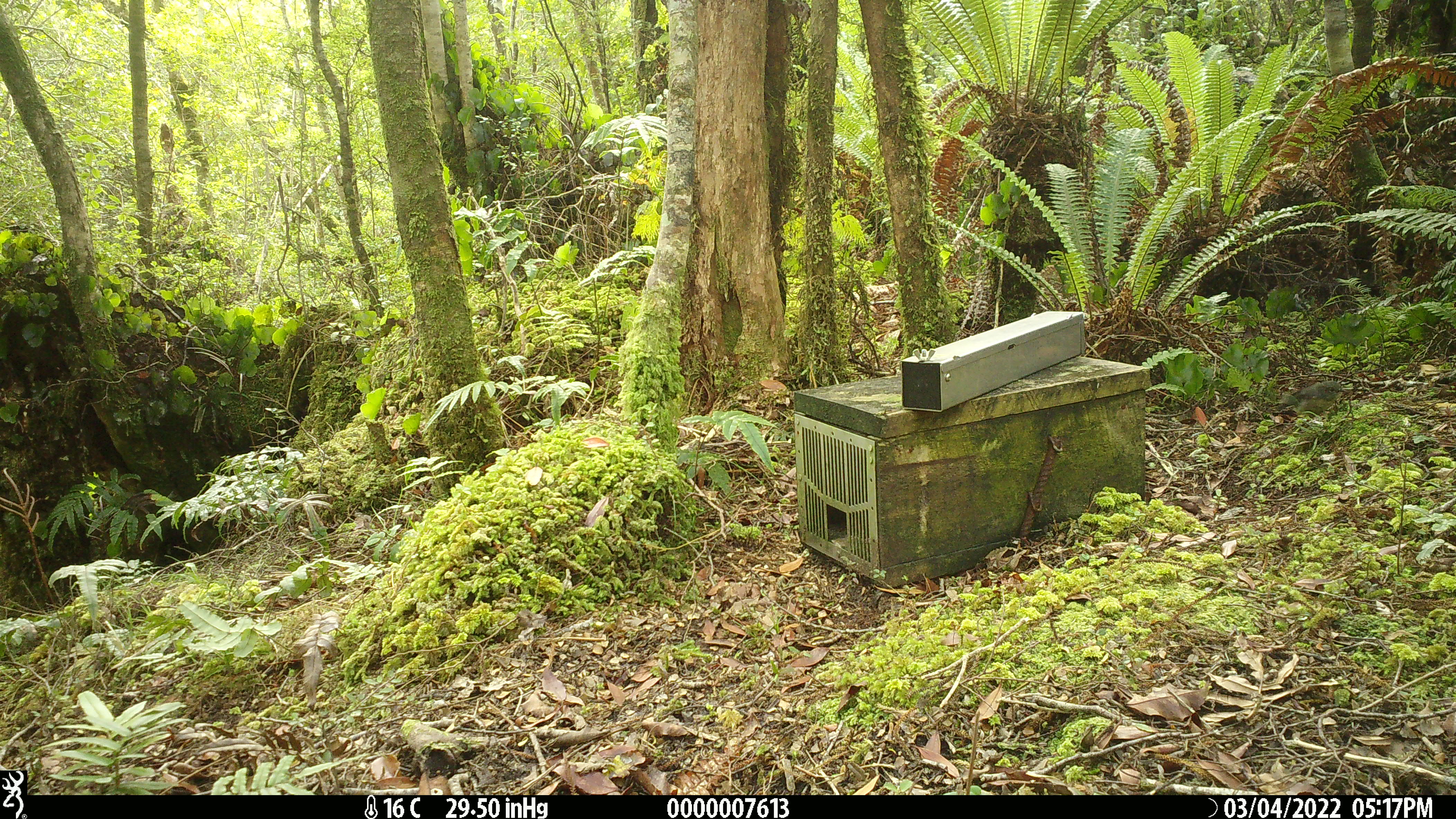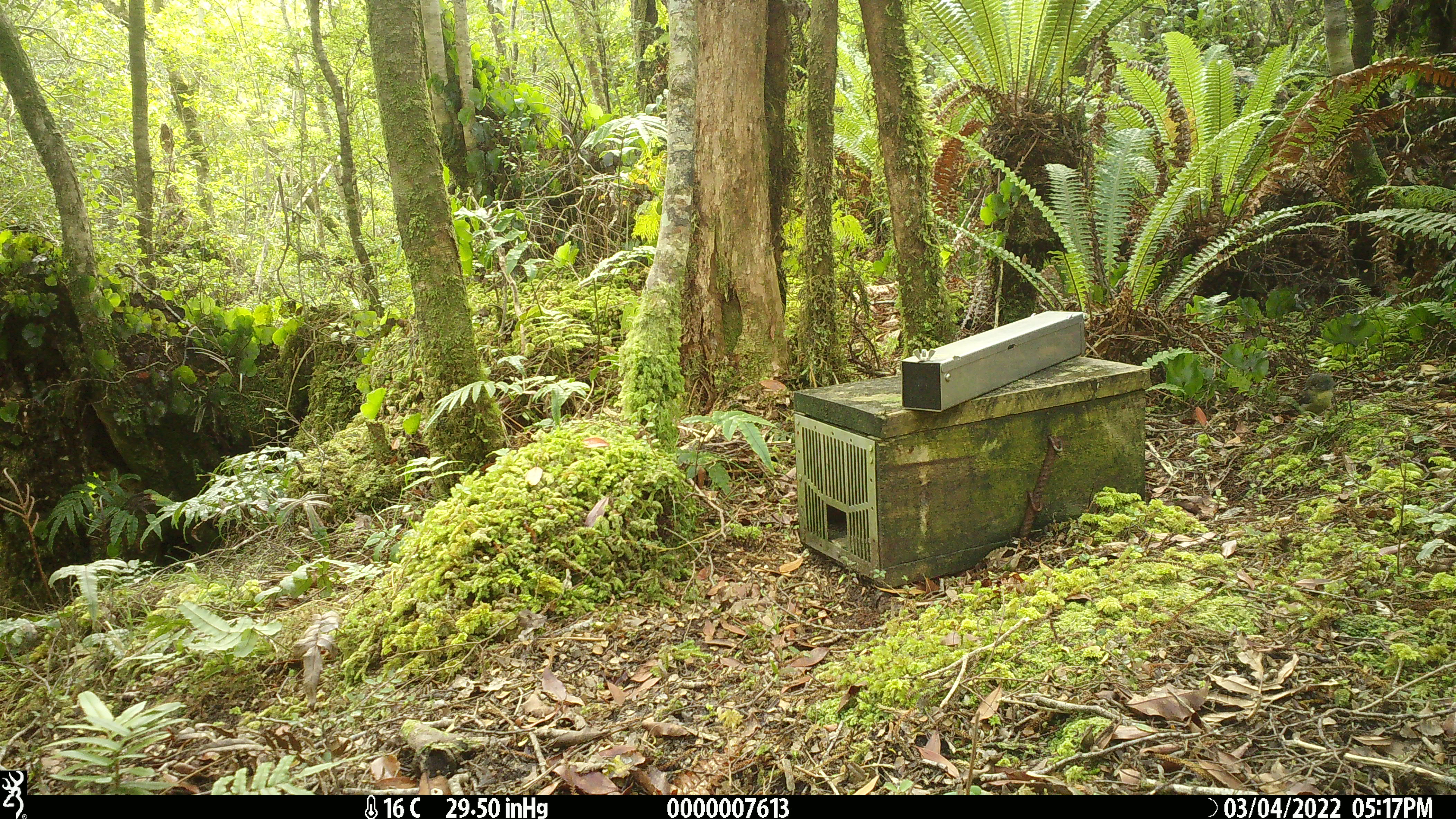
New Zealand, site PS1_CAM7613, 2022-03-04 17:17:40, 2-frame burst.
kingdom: Animalia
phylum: Chordata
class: Aves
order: Passeriformes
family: Petroicidae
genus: Petroica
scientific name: Petroica macrocephala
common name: tomtit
Tomtit (Petroica macrocephala).